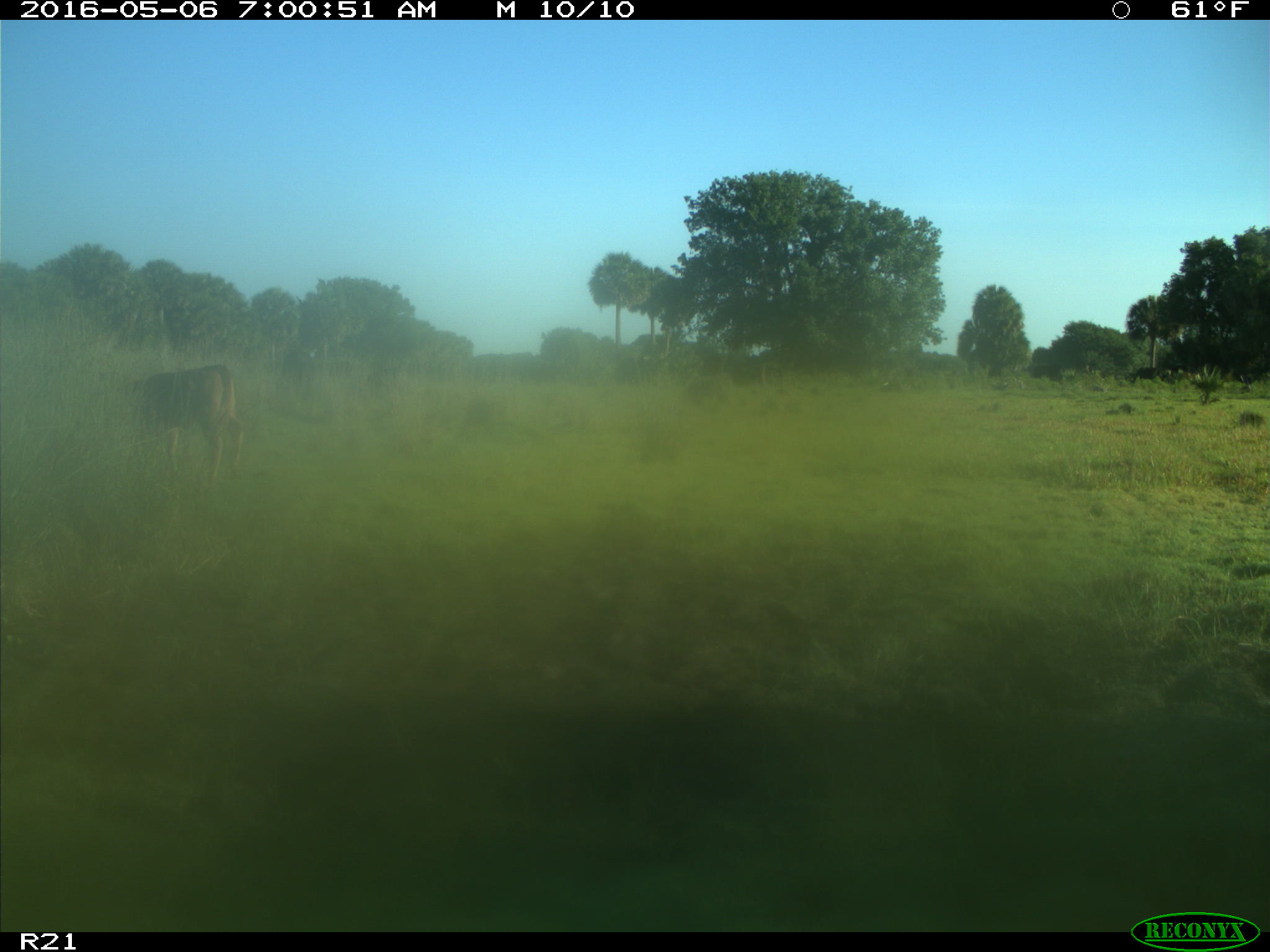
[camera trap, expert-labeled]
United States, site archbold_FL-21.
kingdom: Animalia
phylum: Chordata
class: Mammalia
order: Artiodactyla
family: Bovidae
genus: Bos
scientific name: Bos taurus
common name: domestic cow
Bos taurus (domestic cow).